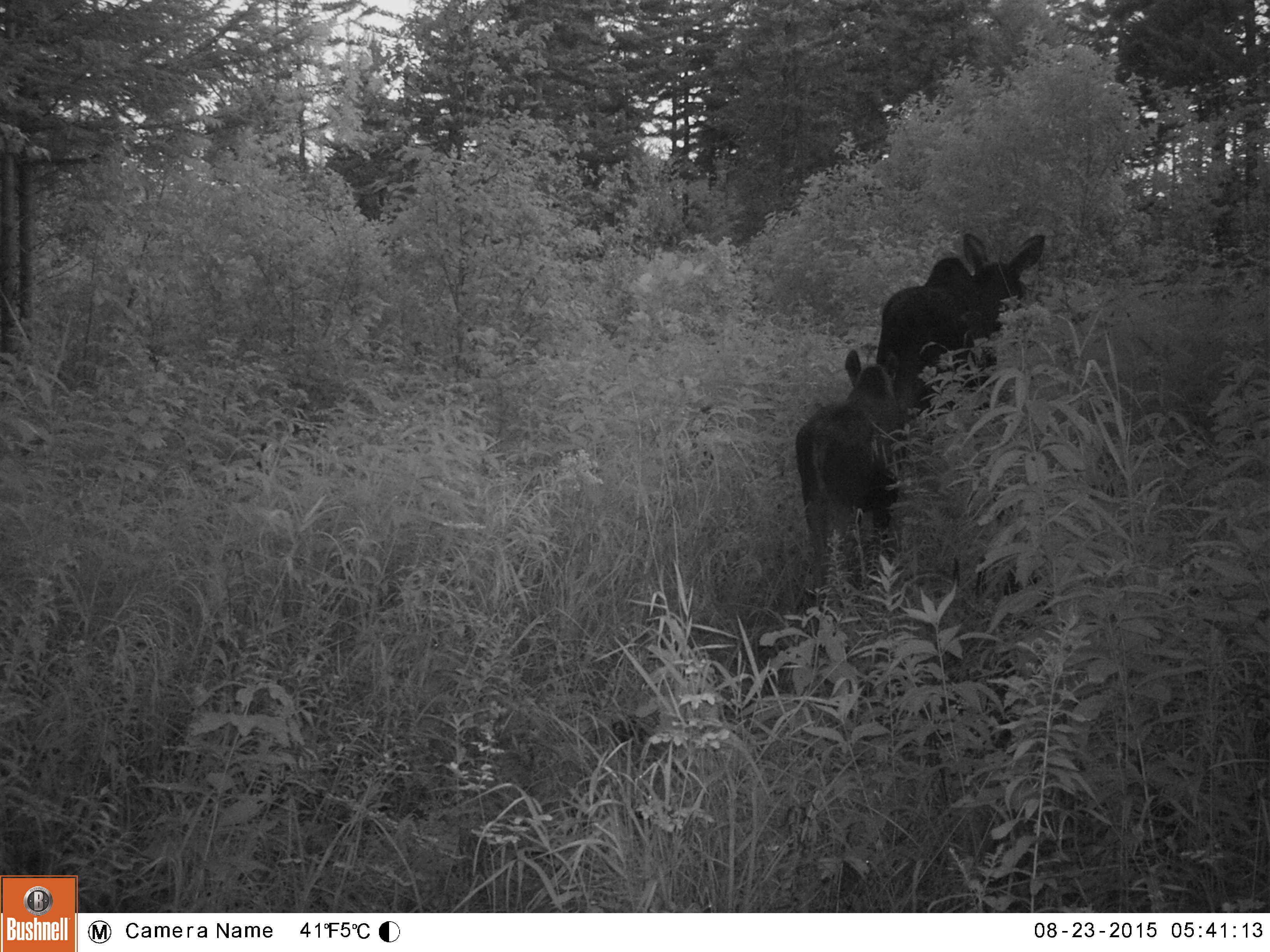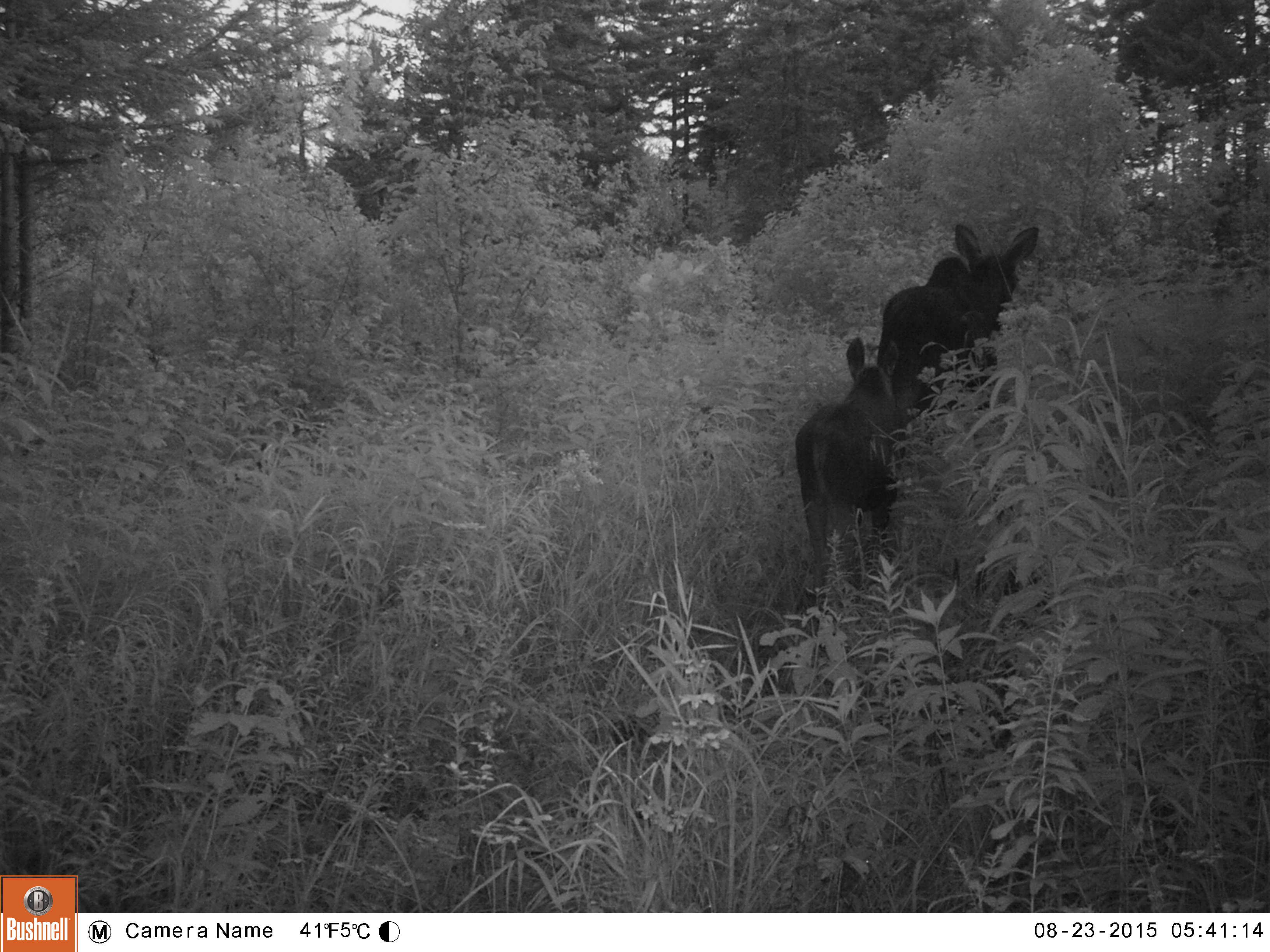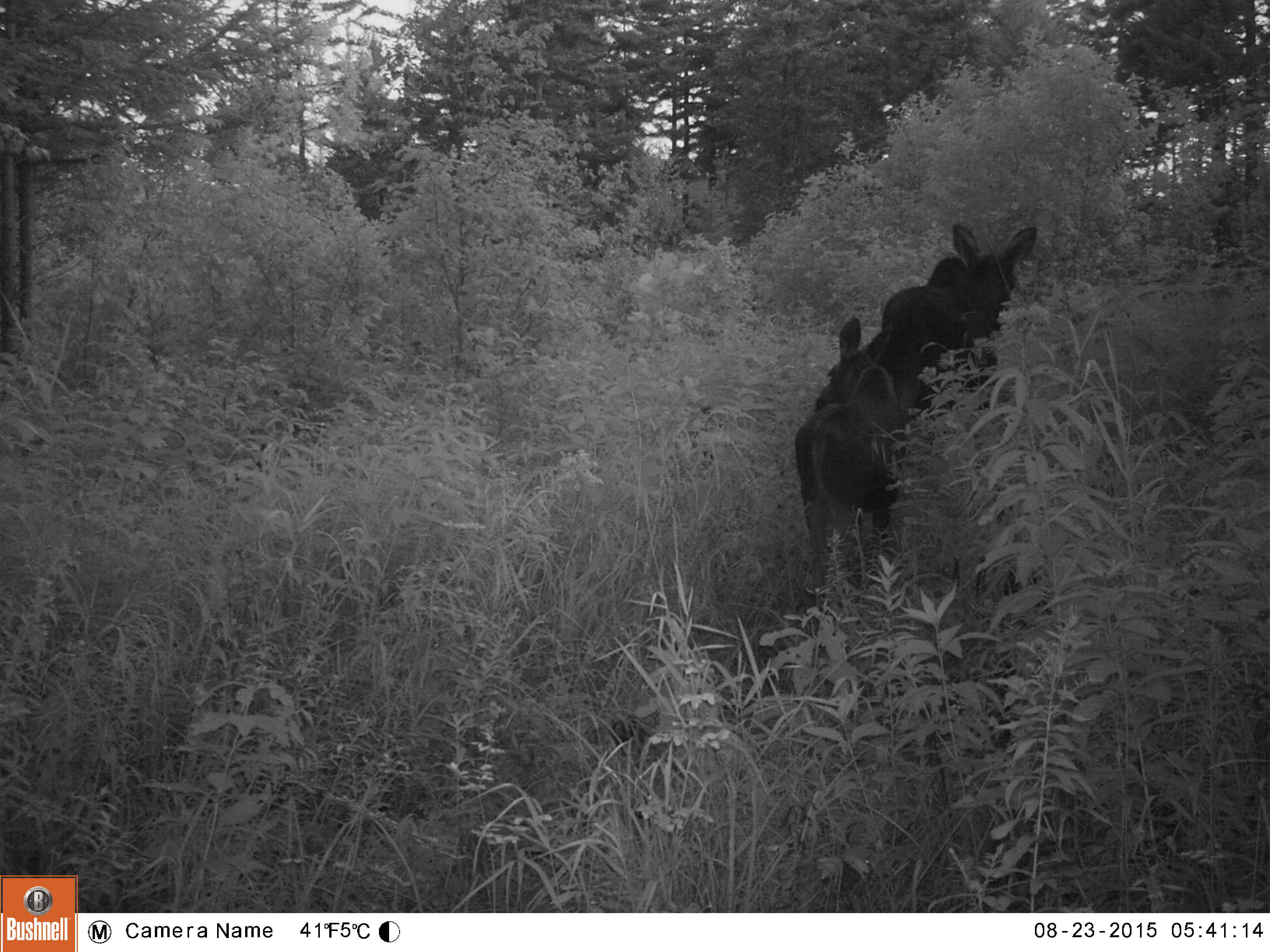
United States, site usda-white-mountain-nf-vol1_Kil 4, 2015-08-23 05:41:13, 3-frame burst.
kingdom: Animalia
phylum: Chordata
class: Mammalia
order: Artiodactyla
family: Cervidae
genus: Alces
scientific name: Alces alces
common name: moose